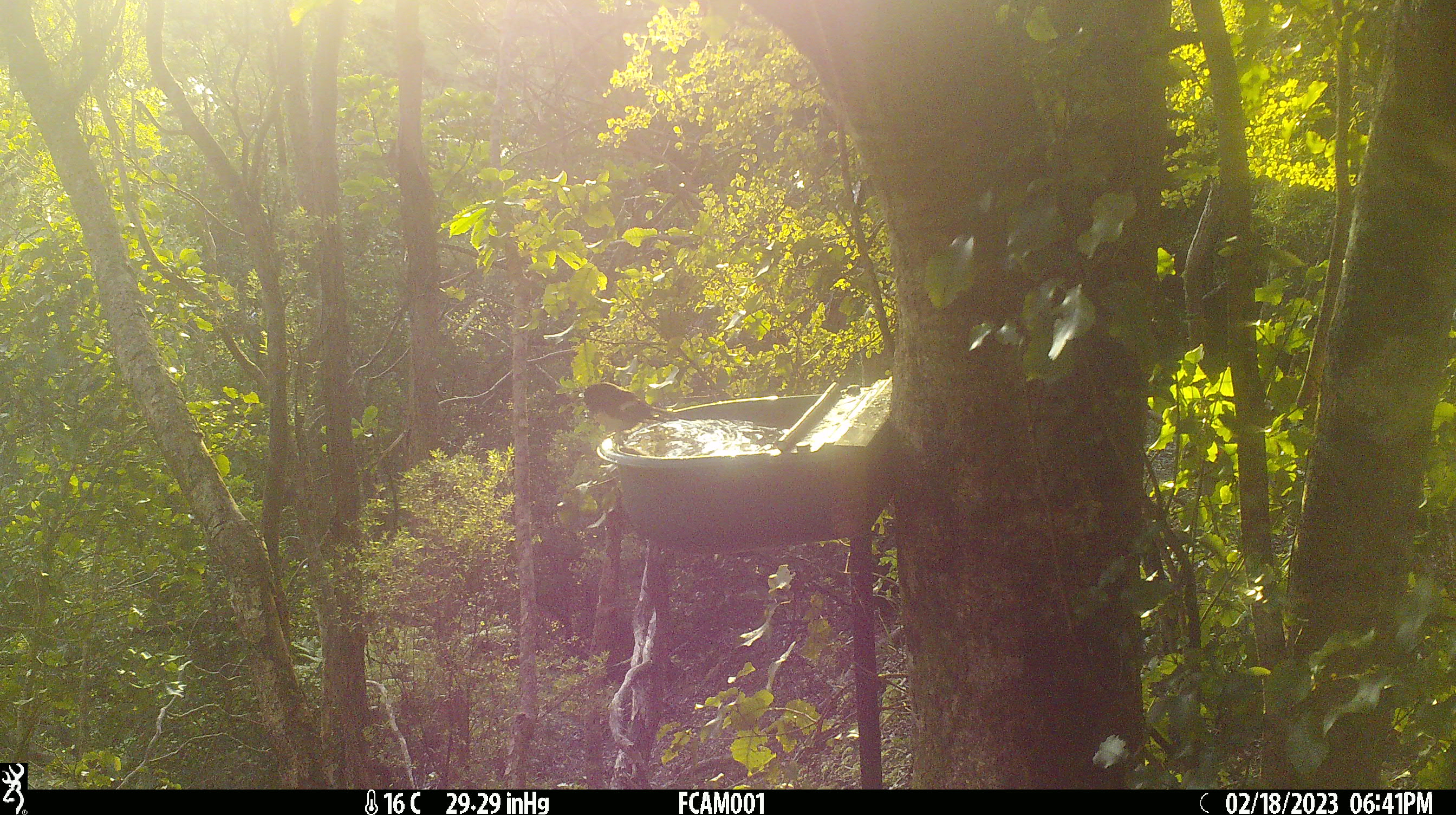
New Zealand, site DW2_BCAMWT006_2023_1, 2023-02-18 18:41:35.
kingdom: Animalia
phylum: Chordata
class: Aves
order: Passeriformes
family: Petroicidae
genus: Petroica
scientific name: Petroica macrocephala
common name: tomtit